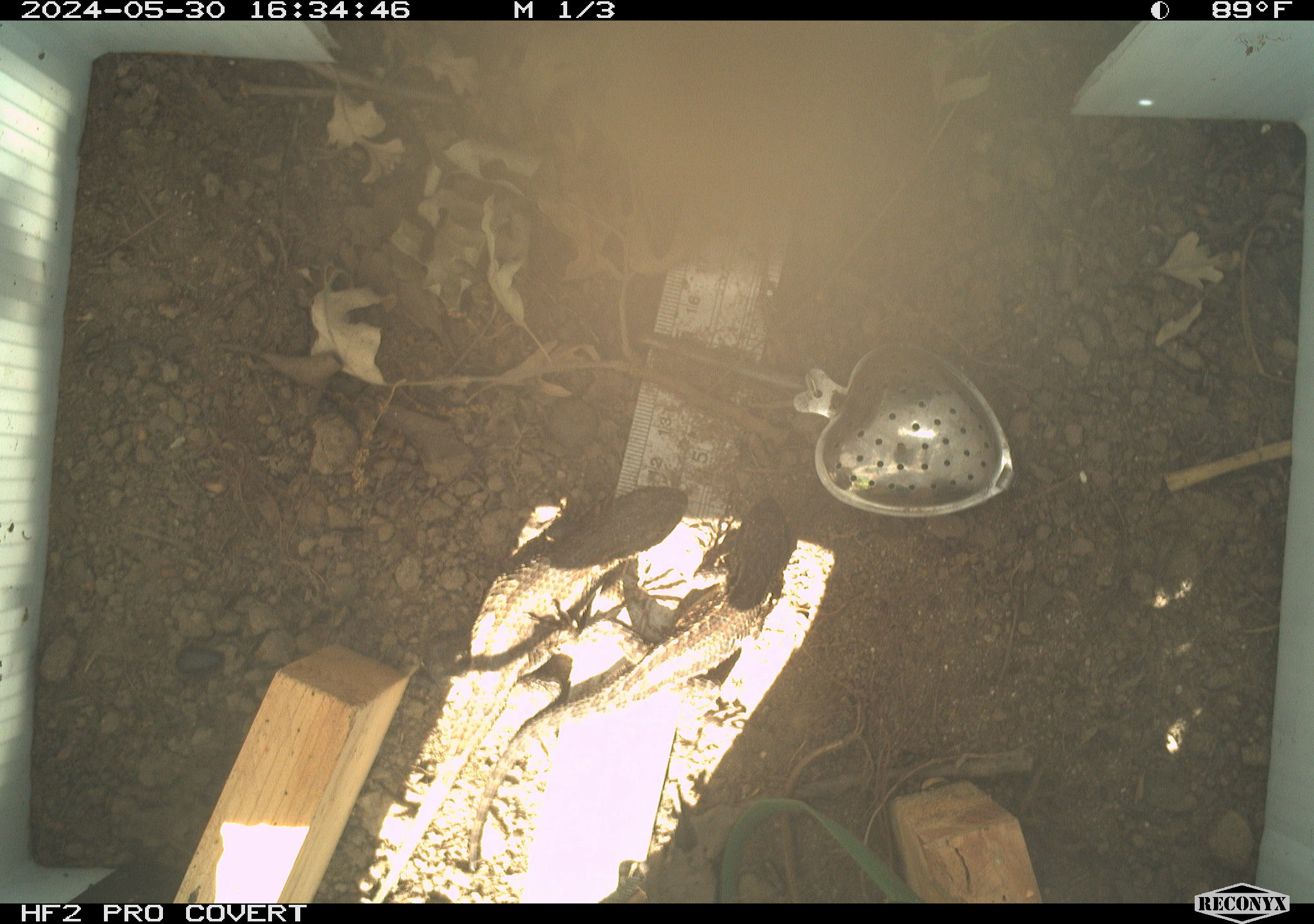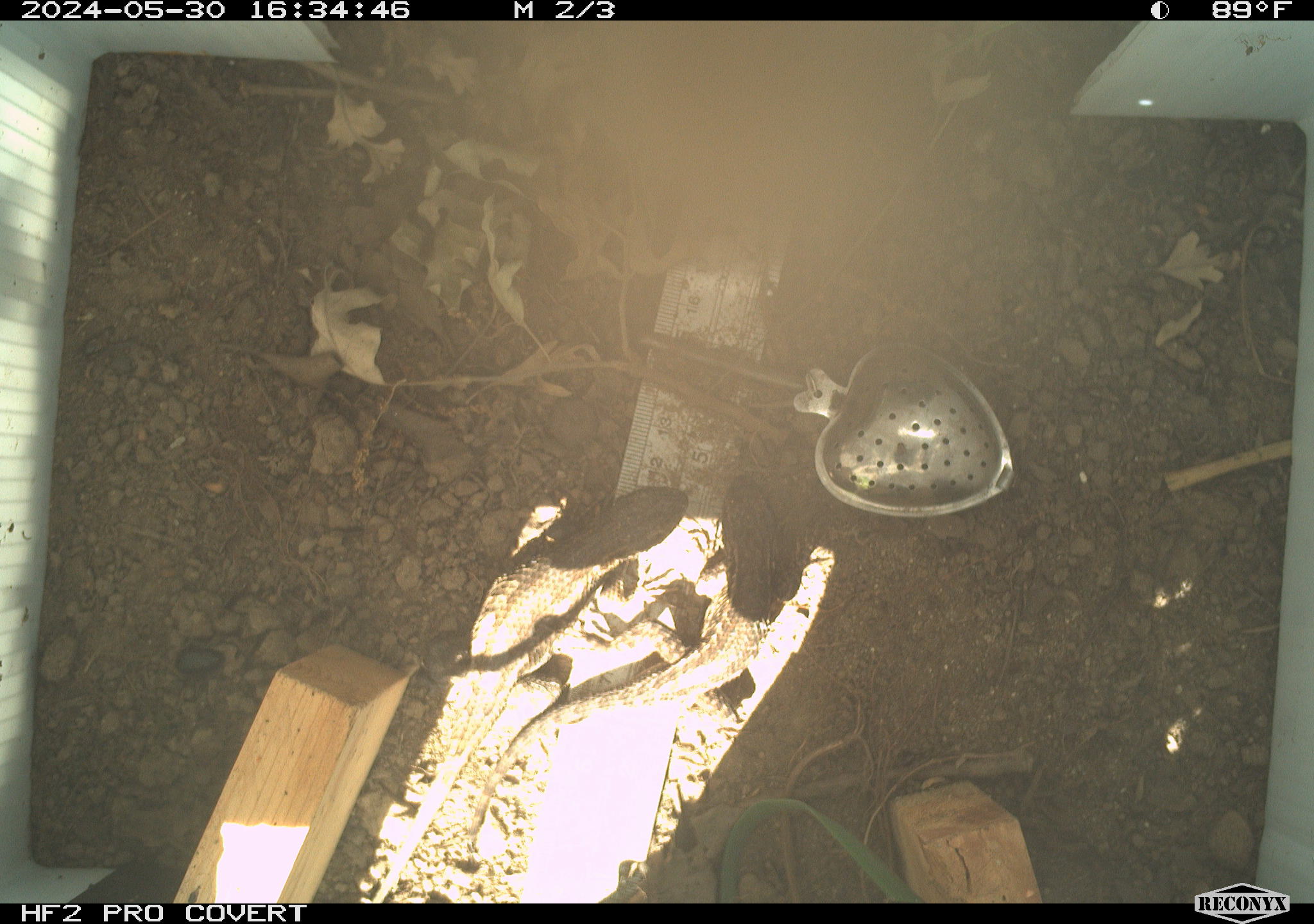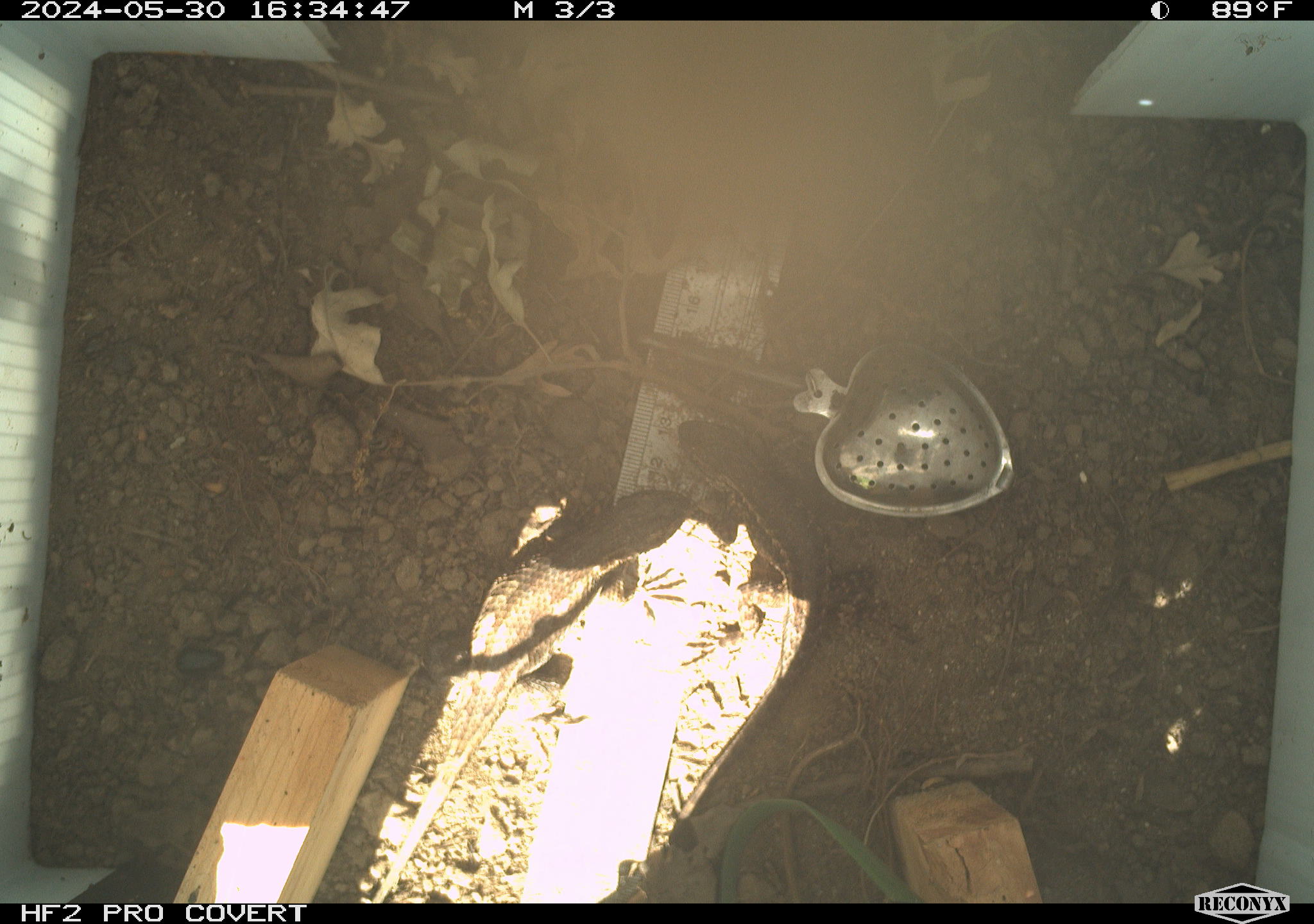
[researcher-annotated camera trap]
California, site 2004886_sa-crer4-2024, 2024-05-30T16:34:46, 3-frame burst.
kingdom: Animalia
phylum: Chordata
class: Reptilia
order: Squamata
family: Phrynosomatidae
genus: Sceloporus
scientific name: Sceloporus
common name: spiny lizards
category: sceloporus species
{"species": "sceloporus species (spiny lizards) (Sceloporus)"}